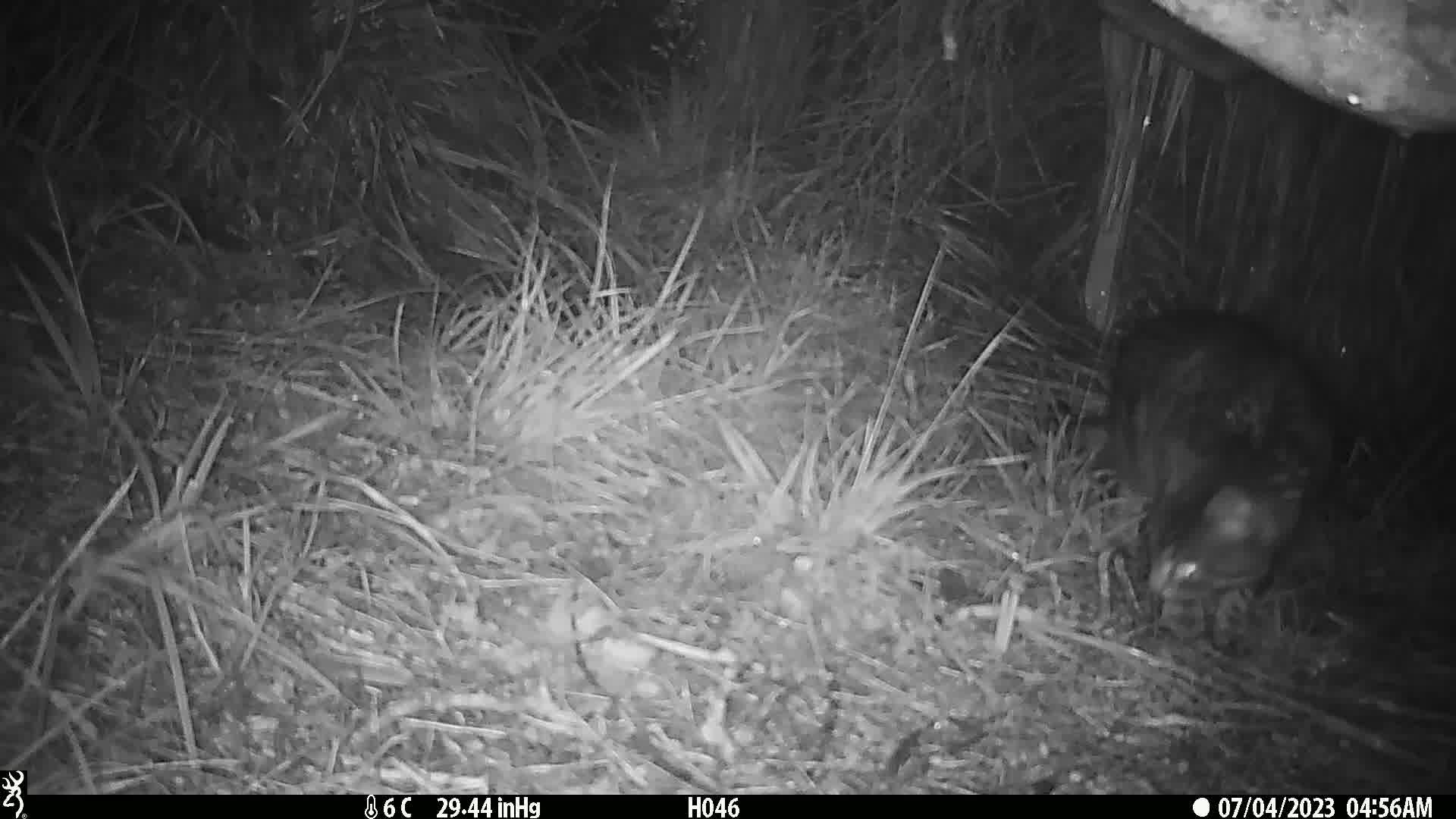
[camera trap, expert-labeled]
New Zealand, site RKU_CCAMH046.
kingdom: Animalia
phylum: Chordata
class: Mammalia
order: Carnivora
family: Felidae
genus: Felis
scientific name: Felis catus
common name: domestic cat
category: cat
Cat (domestic cat) (Felis catus).